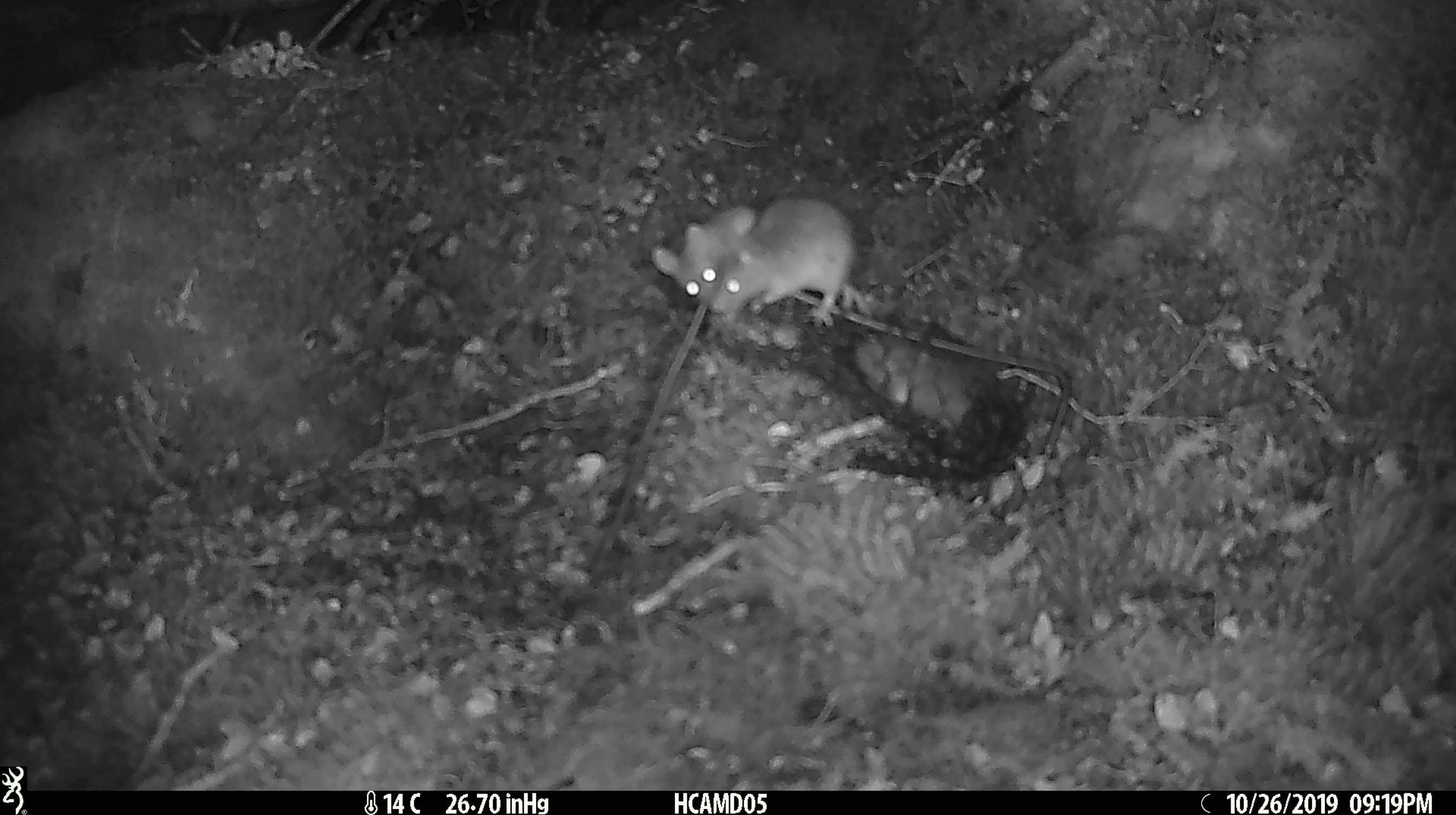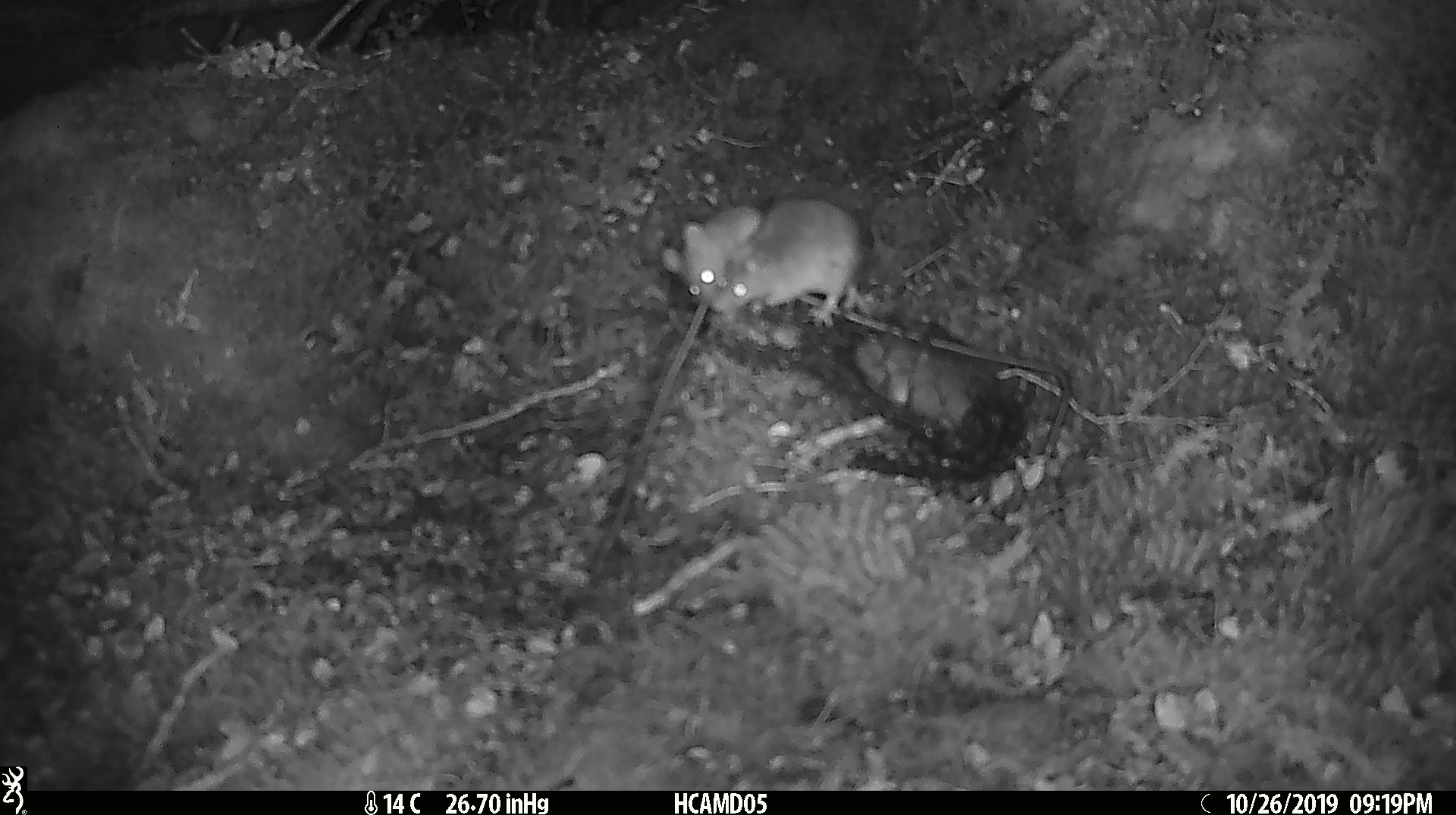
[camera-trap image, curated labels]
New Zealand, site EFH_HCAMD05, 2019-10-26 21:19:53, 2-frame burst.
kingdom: Animalia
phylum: Chordata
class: Mammalia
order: Rodentia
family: Muridae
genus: Mus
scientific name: Mus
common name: mouse